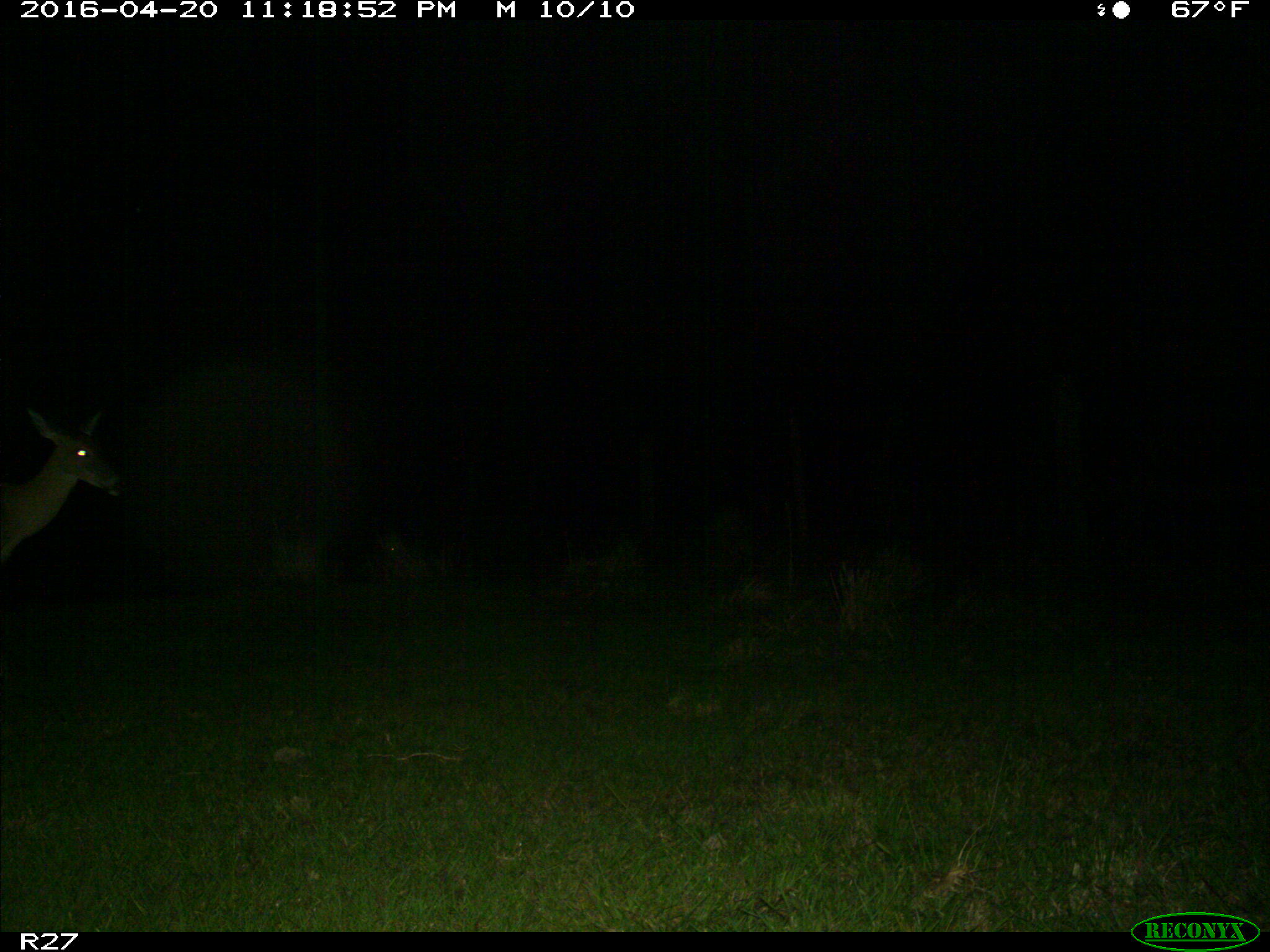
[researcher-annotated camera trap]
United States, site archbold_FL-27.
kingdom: Animalia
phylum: Chordata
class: Mammalia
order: Artiodactyla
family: Cervidae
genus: Odocoileus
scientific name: Odocoileus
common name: deer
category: unidentified deer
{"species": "unidentified deer (deer) (Odocoileus)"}